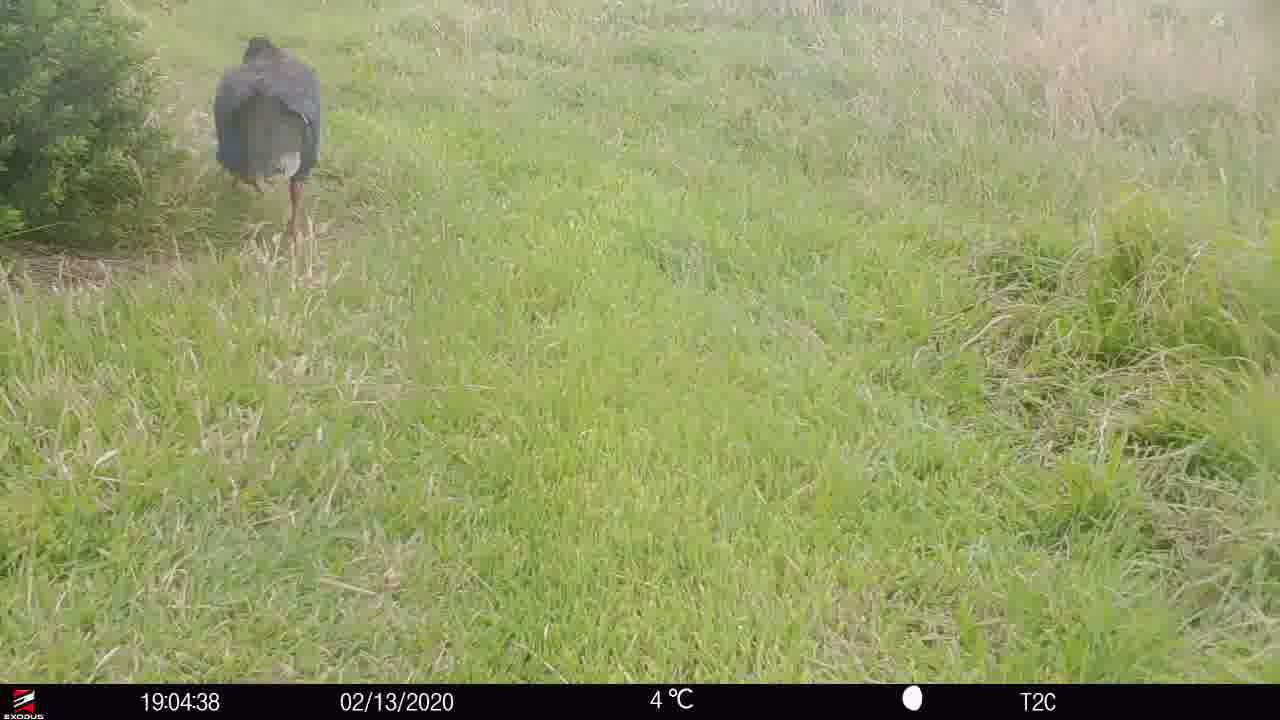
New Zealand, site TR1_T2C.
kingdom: Animalia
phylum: Chordata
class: Aves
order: Gruiformes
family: Rallidae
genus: Porphyrio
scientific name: Porphyrio mantelli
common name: takahe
Takahe (Porphyrio mantelli).